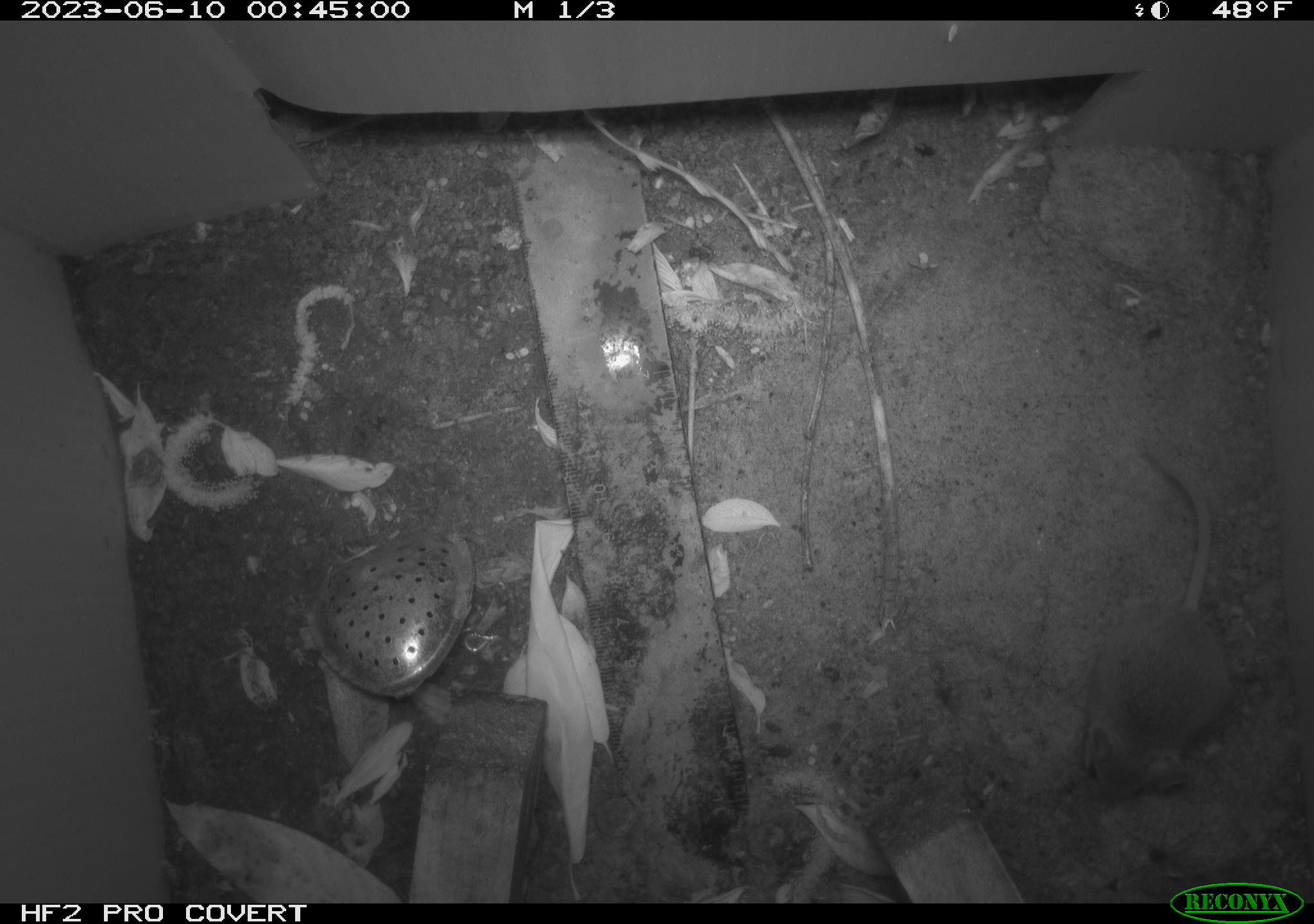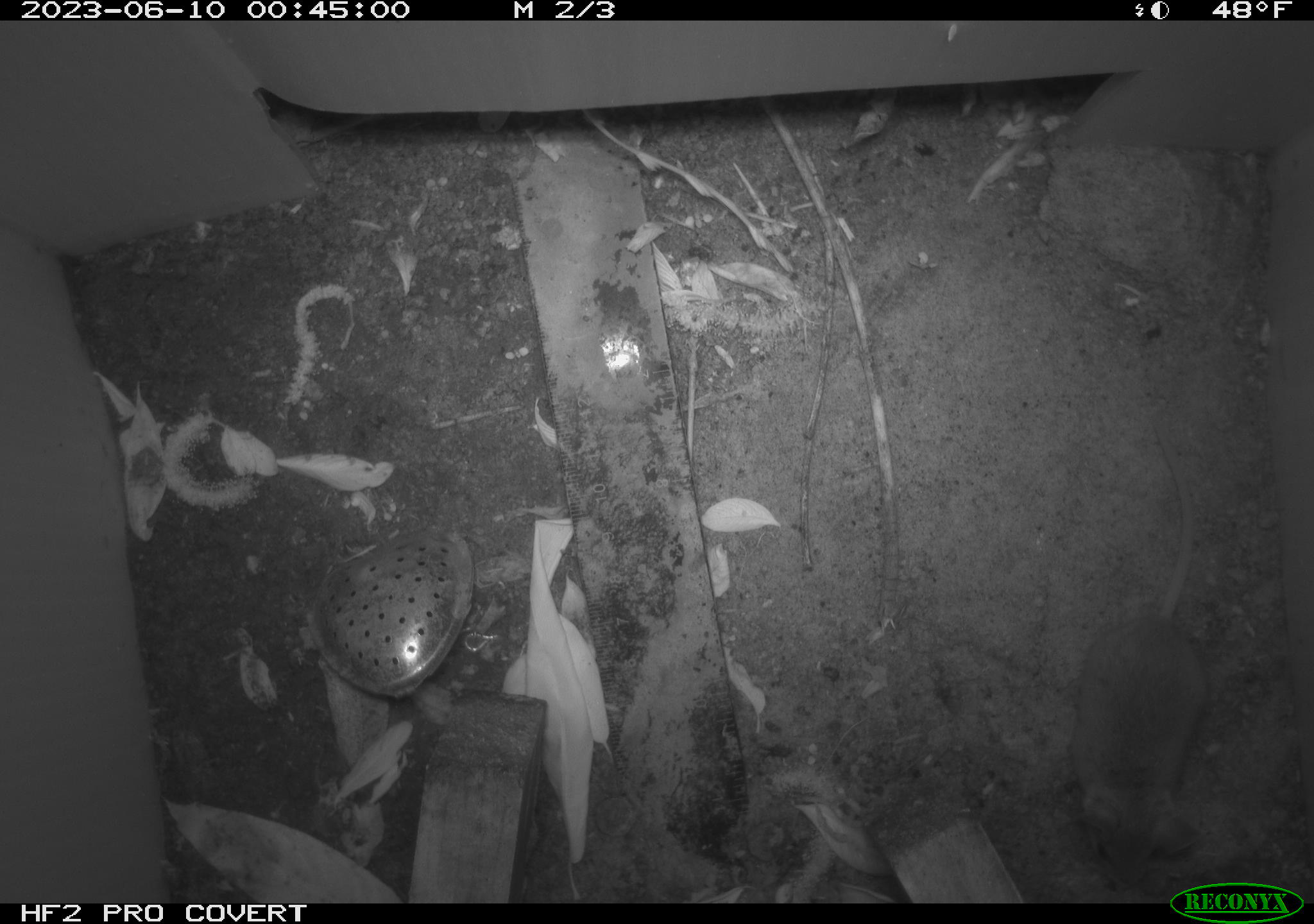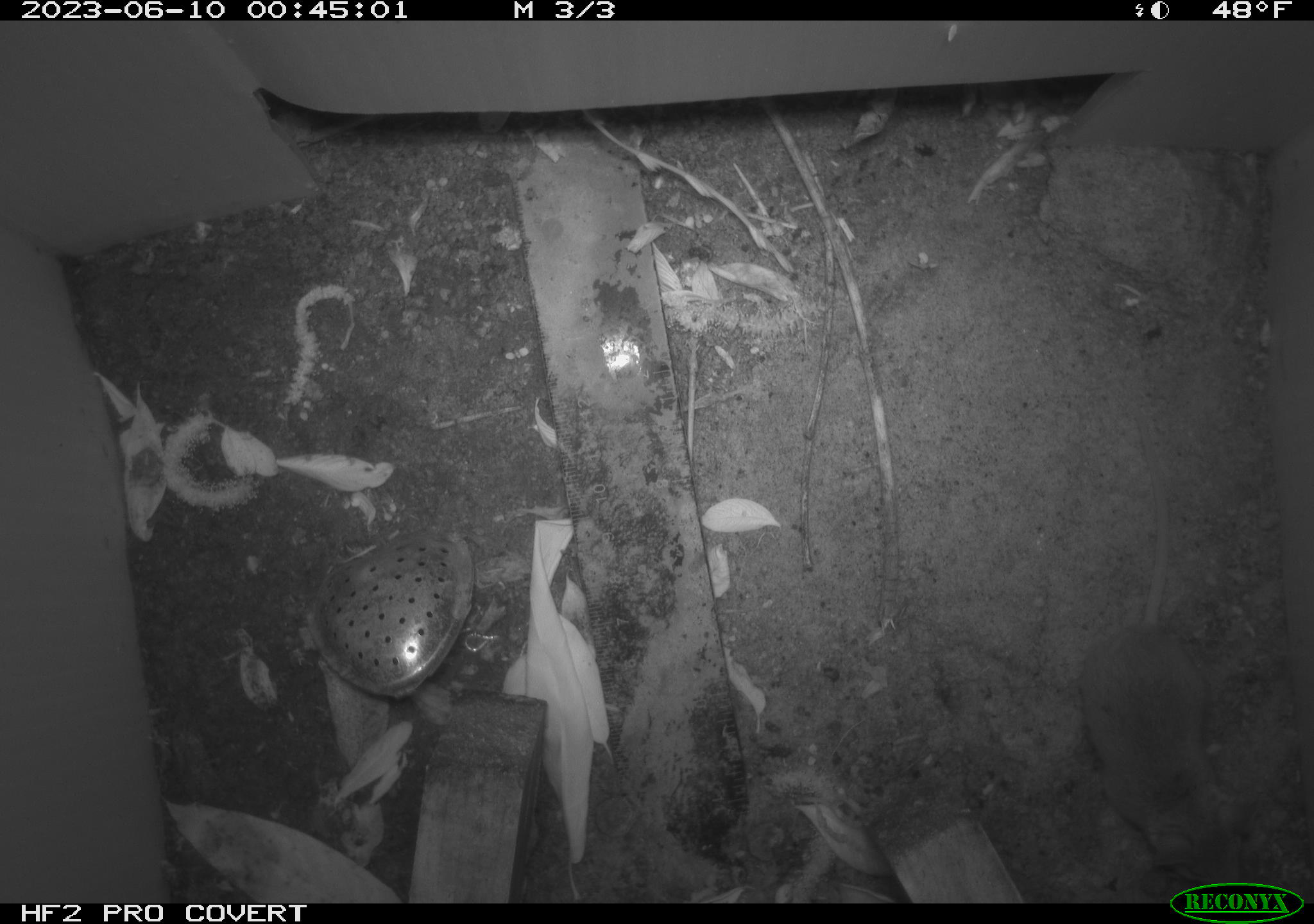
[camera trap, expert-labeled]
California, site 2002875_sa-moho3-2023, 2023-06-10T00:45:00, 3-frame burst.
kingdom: Animalia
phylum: Chordata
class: Mammalia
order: Rodentia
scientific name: Rodentia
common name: mouse species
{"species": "mouse species (Rodentia)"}